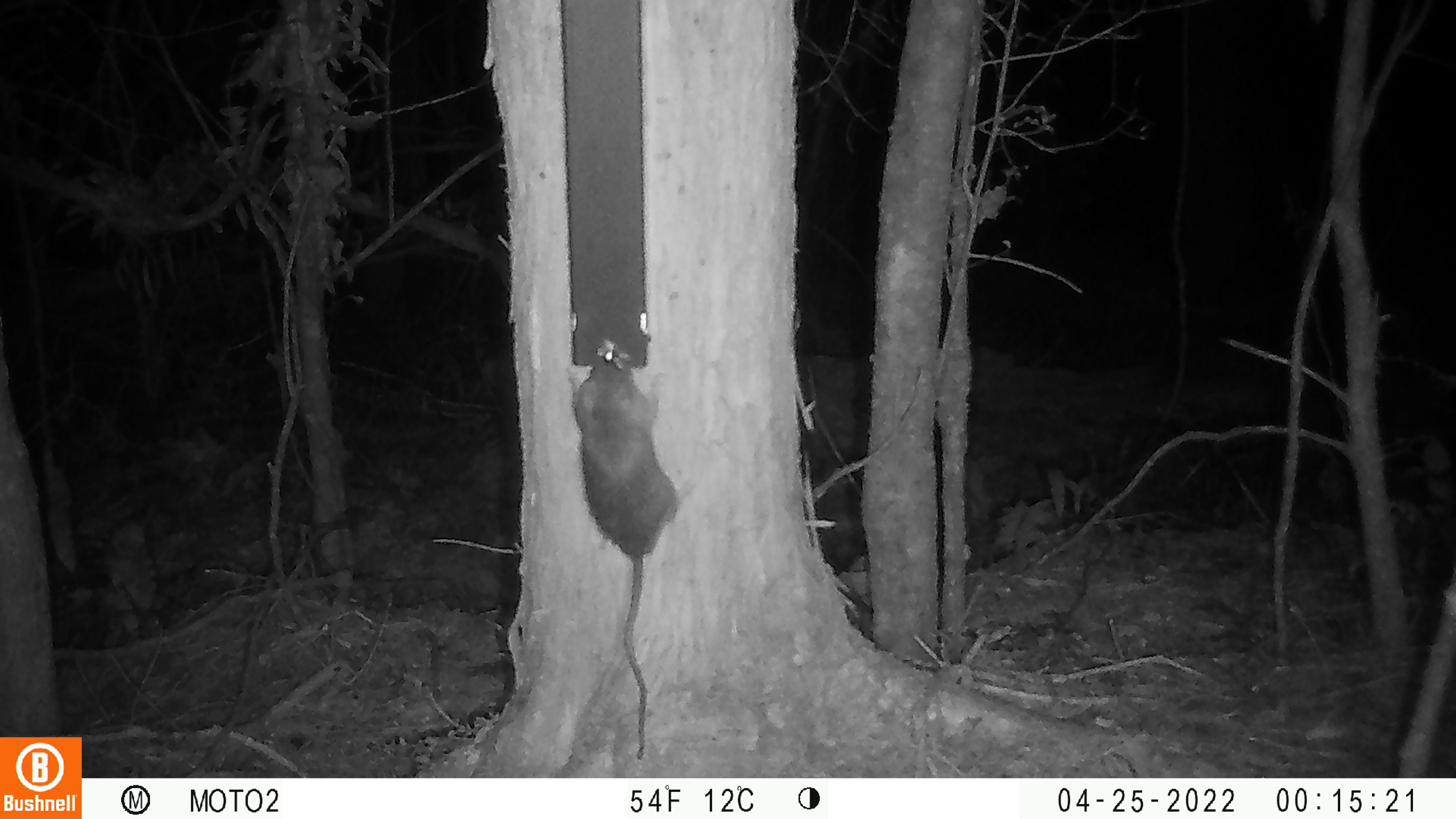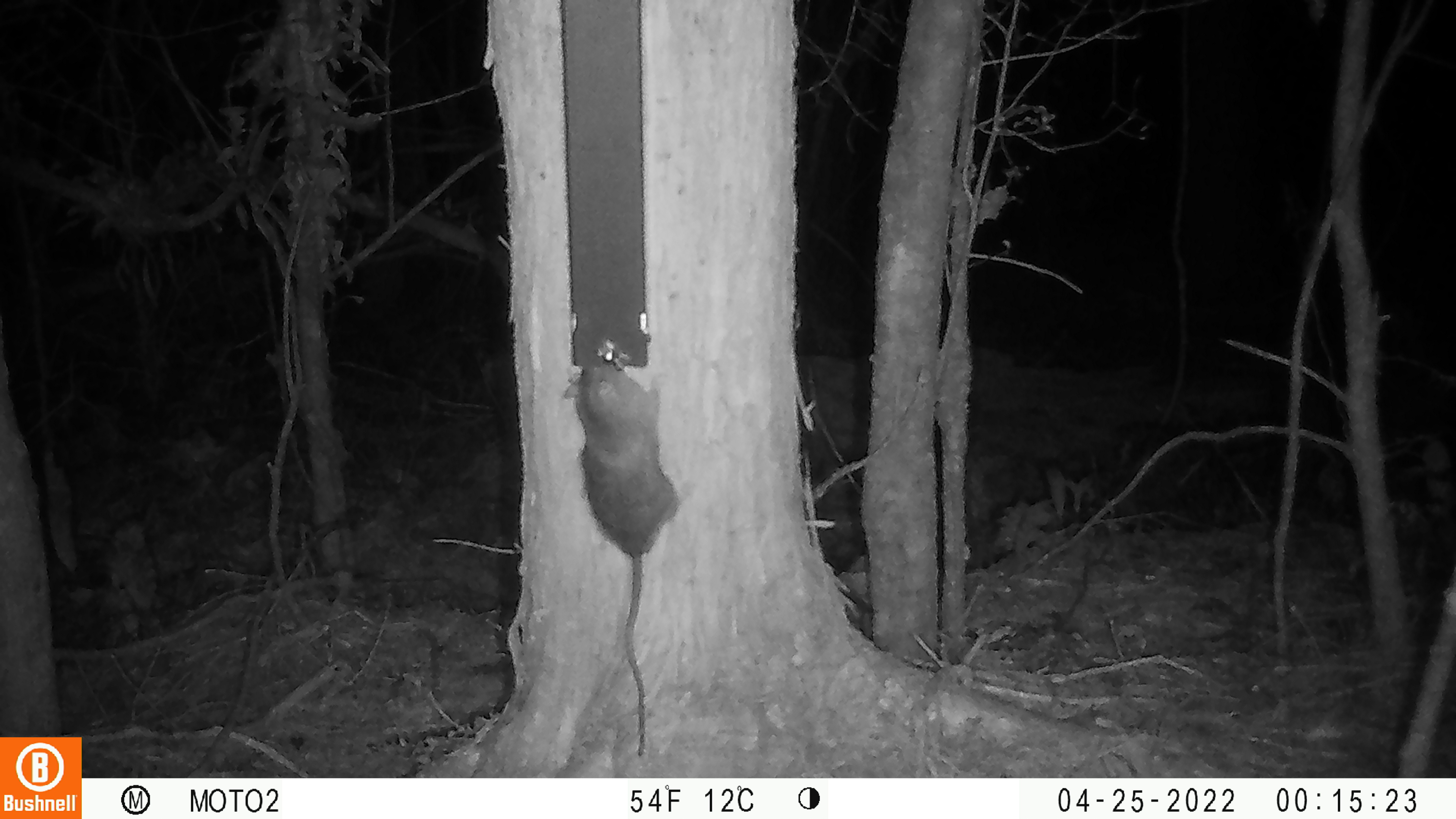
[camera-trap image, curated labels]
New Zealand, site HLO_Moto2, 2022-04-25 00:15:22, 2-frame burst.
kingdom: Animalia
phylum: Chordata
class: Mammalia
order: Rodentia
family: Muridae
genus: Rattus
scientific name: Rattus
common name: rat